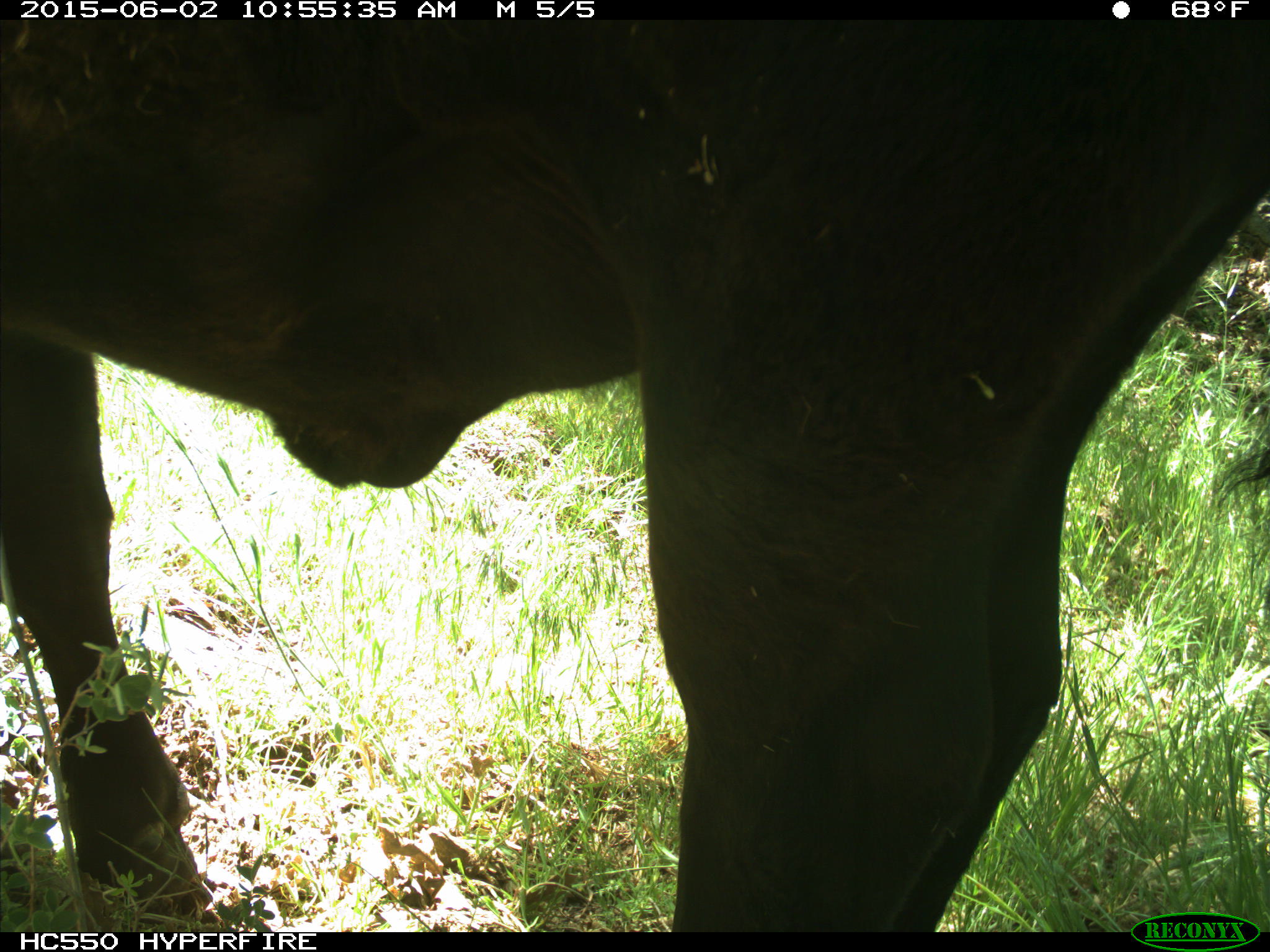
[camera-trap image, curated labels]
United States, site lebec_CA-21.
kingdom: Animalia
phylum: Chordata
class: Mammalia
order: Artiodactyla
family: Bovidae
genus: Bos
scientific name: Bos taurus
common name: domestic cow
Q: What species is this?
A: Bos taurus (domestic cow).